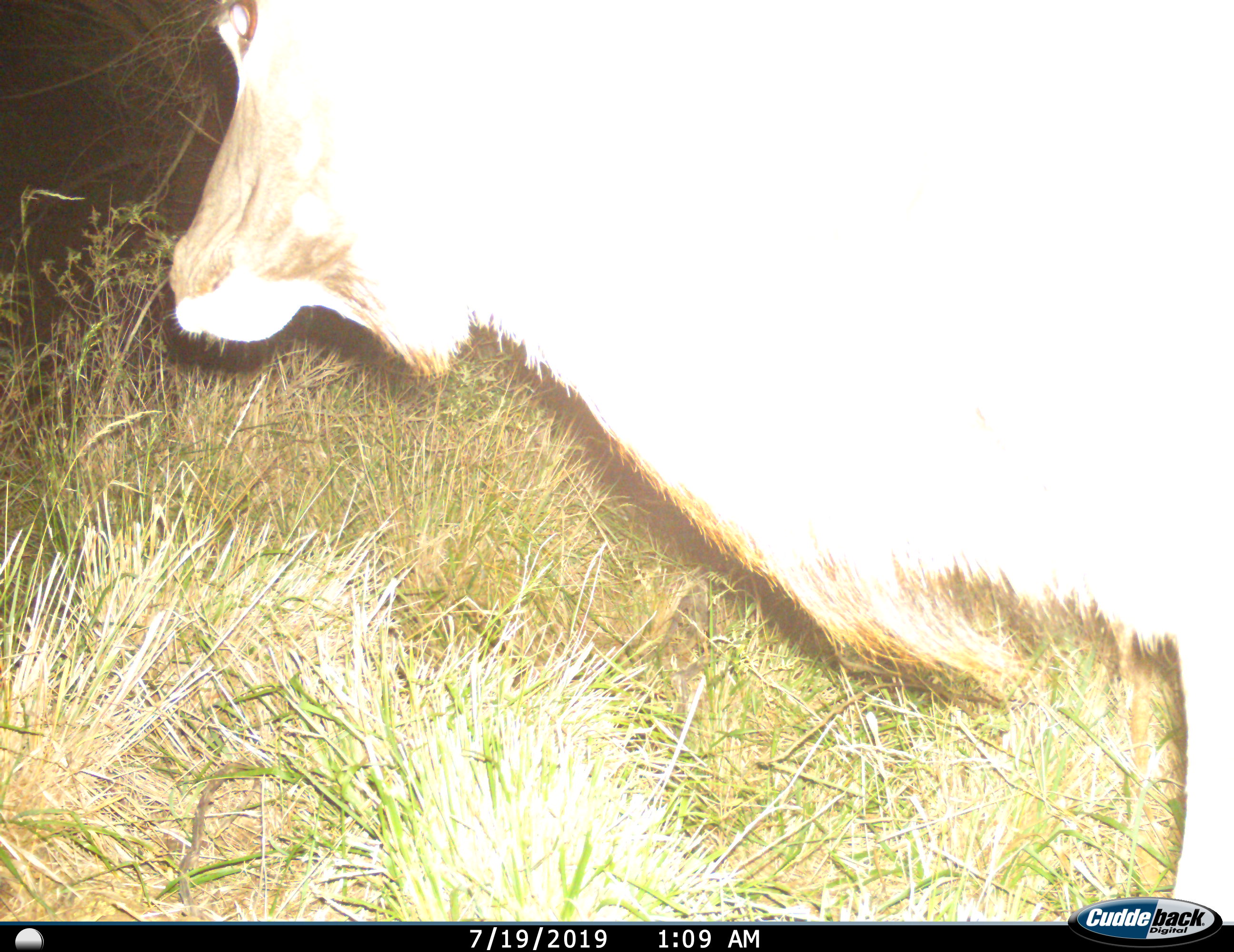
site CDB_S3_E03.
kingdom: Animalia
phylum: Chordata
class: Mammalia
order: Artiodactyla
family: Bovidae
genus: Tragelaphus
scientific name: Tragelaphus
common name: kudu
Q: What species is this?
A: Kudu (Tragelaphus).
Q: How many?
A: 1.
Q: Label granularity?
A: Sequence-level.